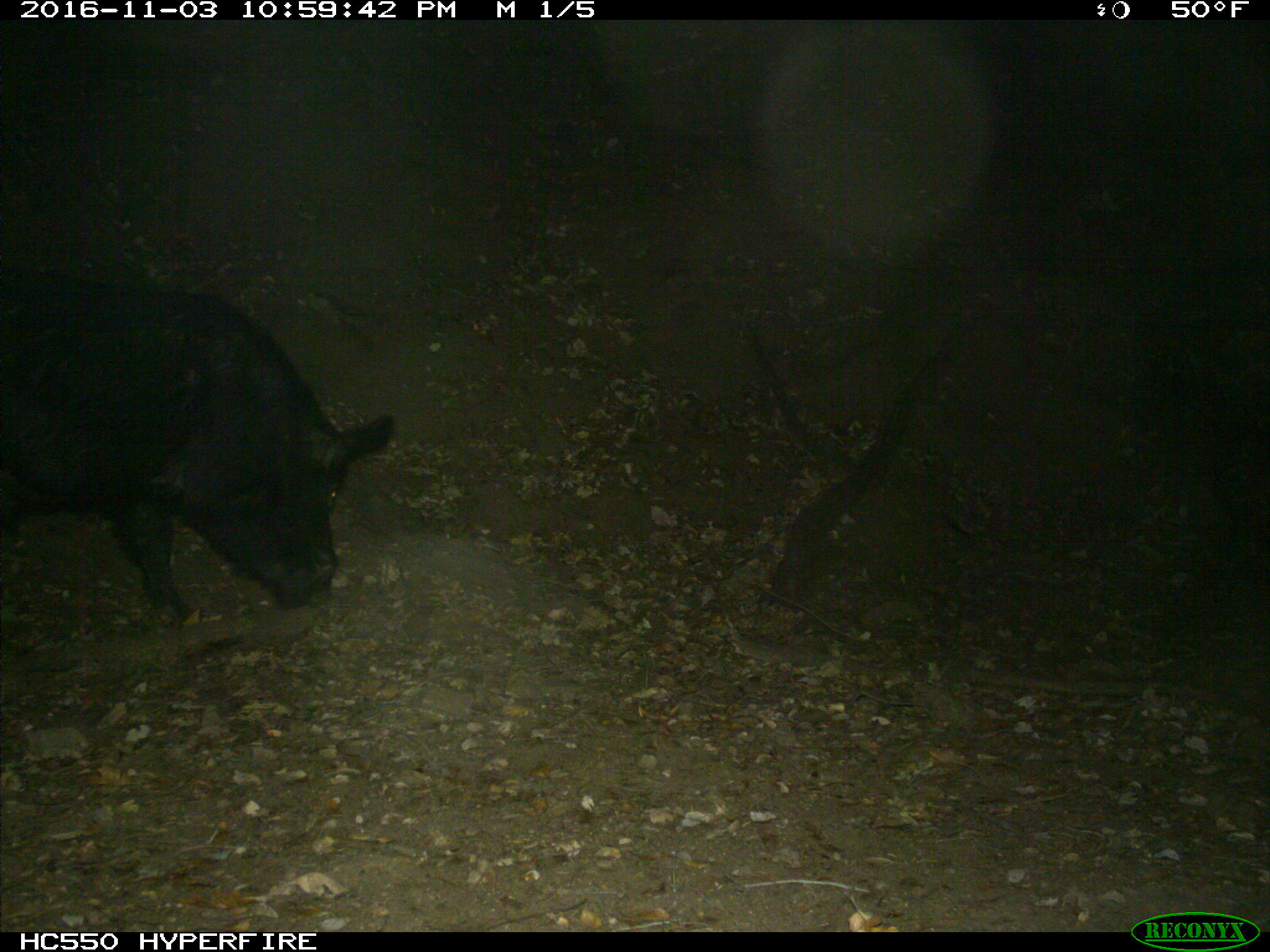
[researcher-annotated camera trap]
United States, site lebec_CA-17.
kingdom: Animalia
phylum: Chordata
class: Mammalia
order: Artiodactyla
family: Suidae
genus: Sus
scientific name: Sus scrofa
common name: wild boar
Sus scrofa (wild boar).